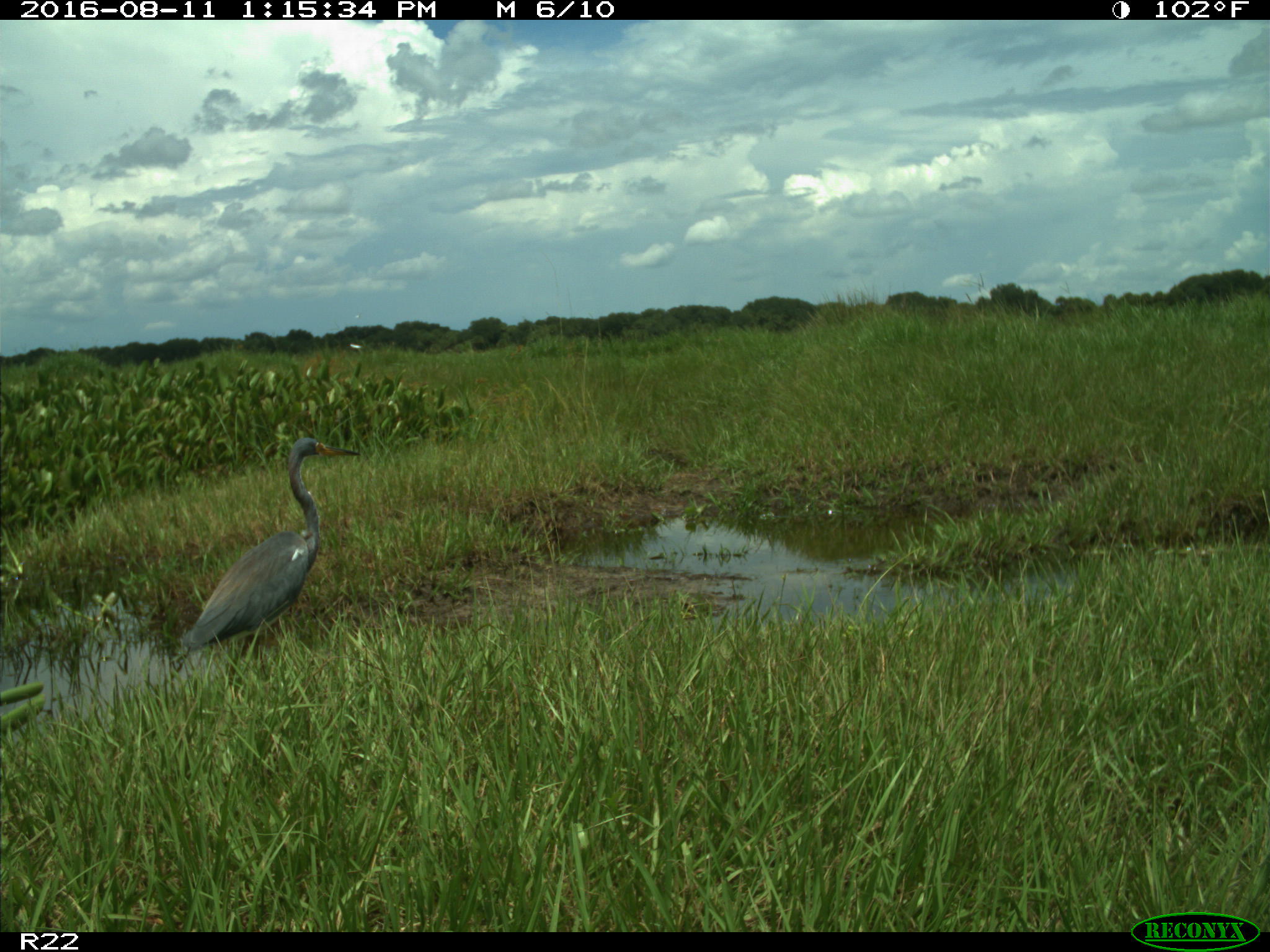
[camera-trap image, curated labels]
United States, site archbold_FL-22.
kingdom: Animalia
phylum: Chordata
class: Aves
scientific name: Aves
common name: birds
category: unidentified bird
Unidentified bird (birds) (Aves).